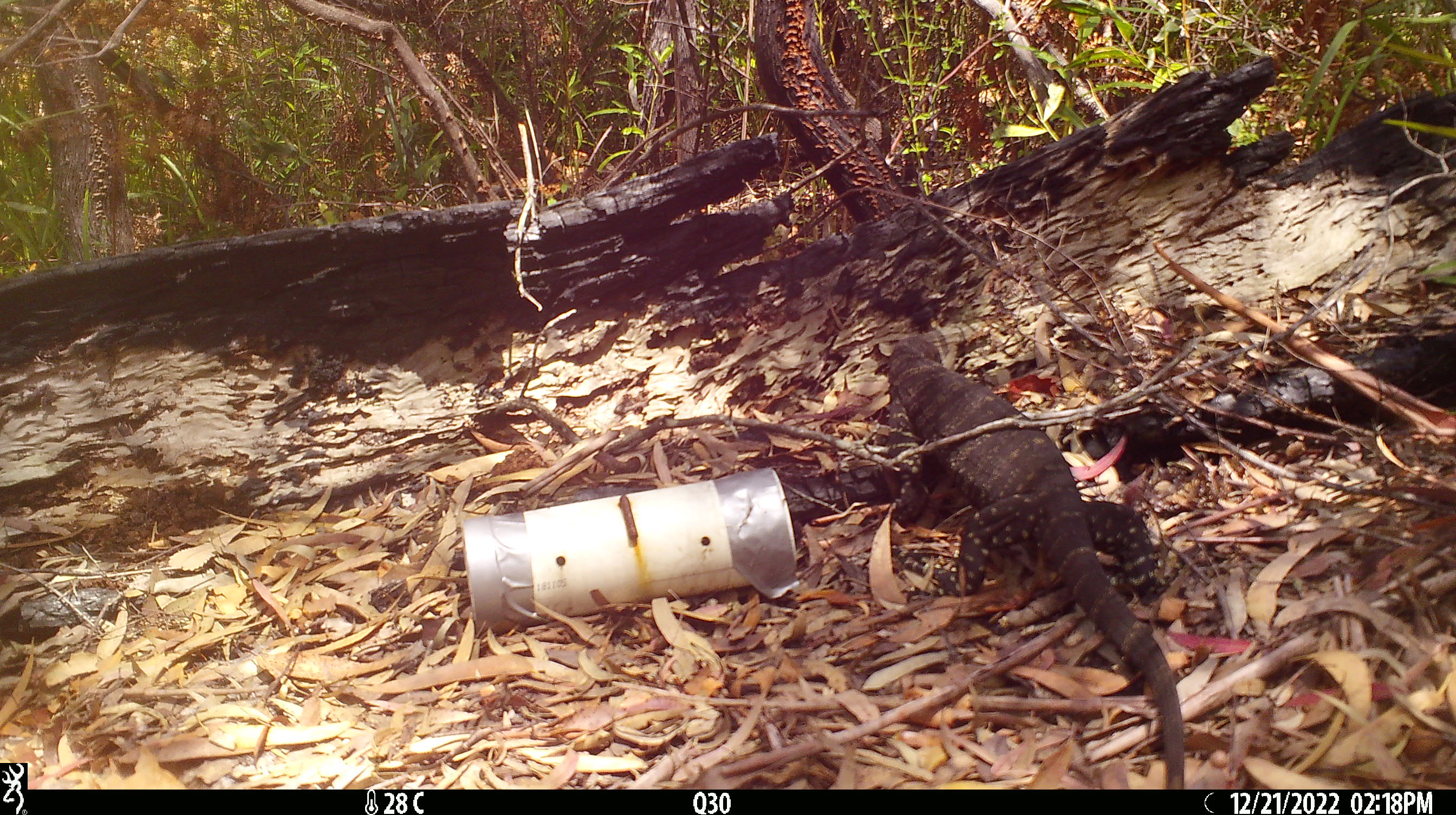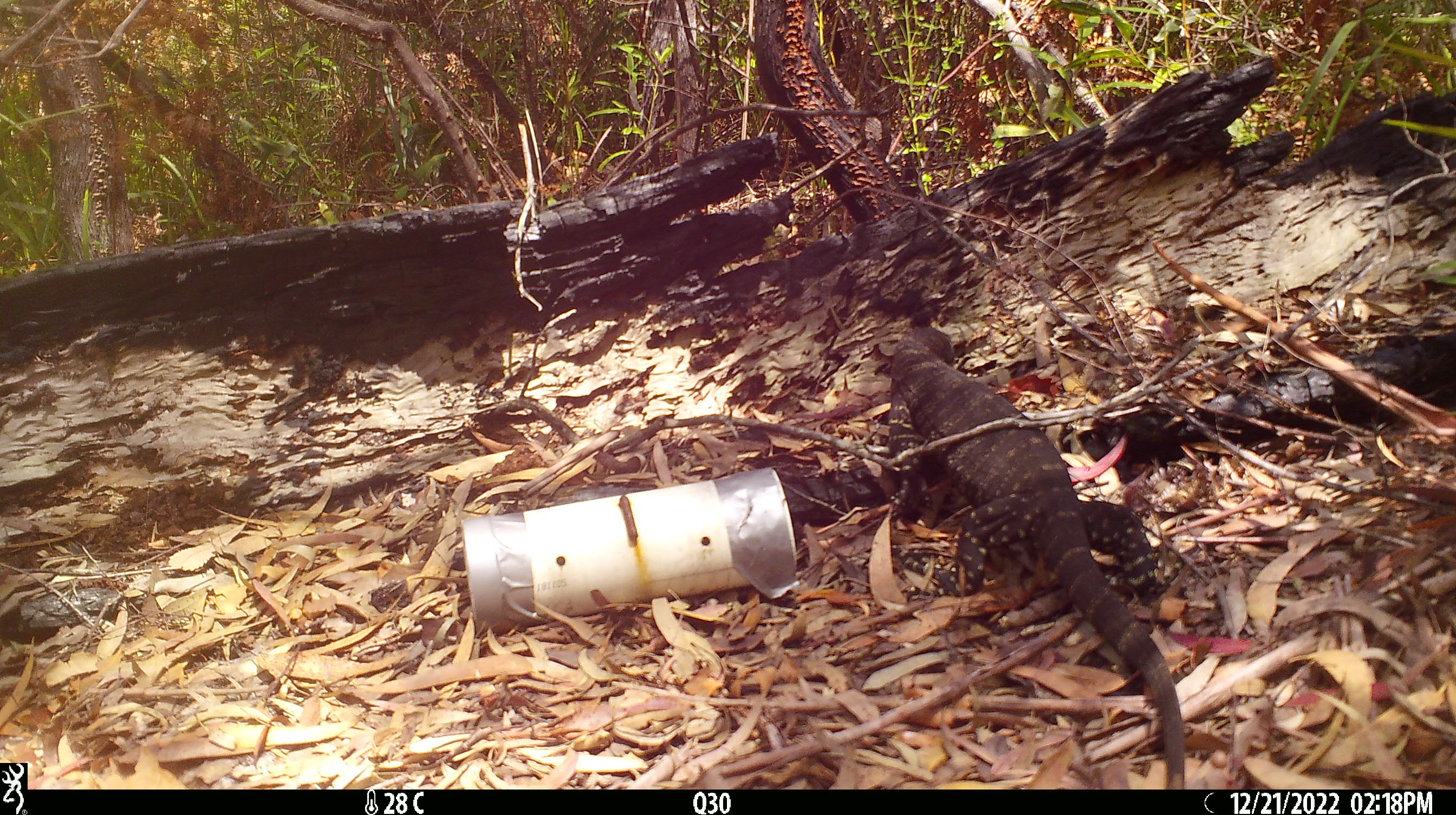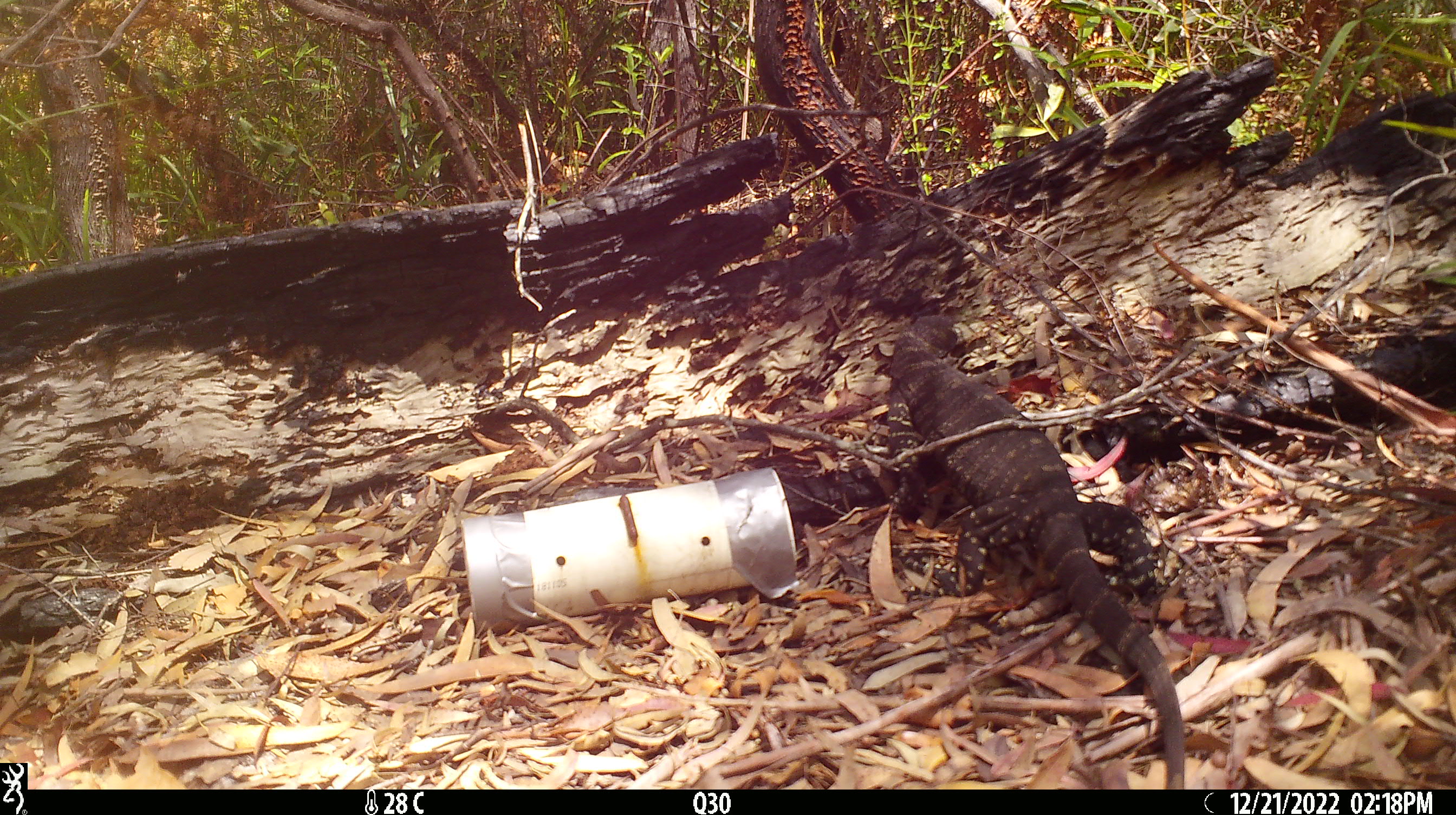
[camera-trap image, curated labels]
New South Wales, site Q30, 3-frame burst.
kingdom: Animalia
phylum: Chordata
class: Reptilia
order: Squamata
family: Varanidae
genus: Varanus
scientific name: Varanus varius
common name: lace monitor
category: goanna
Goanna (lace monitor) (Varanus varius).